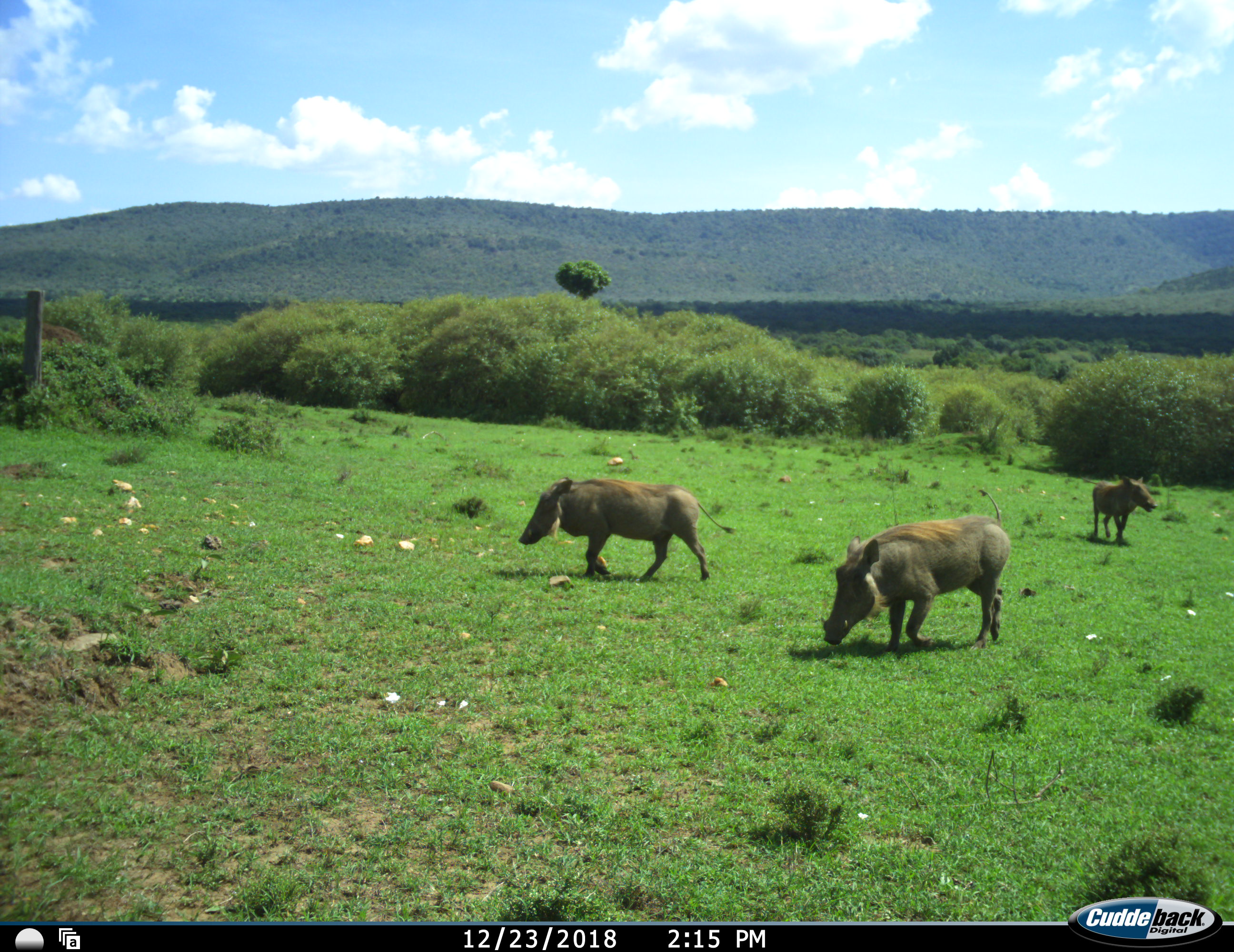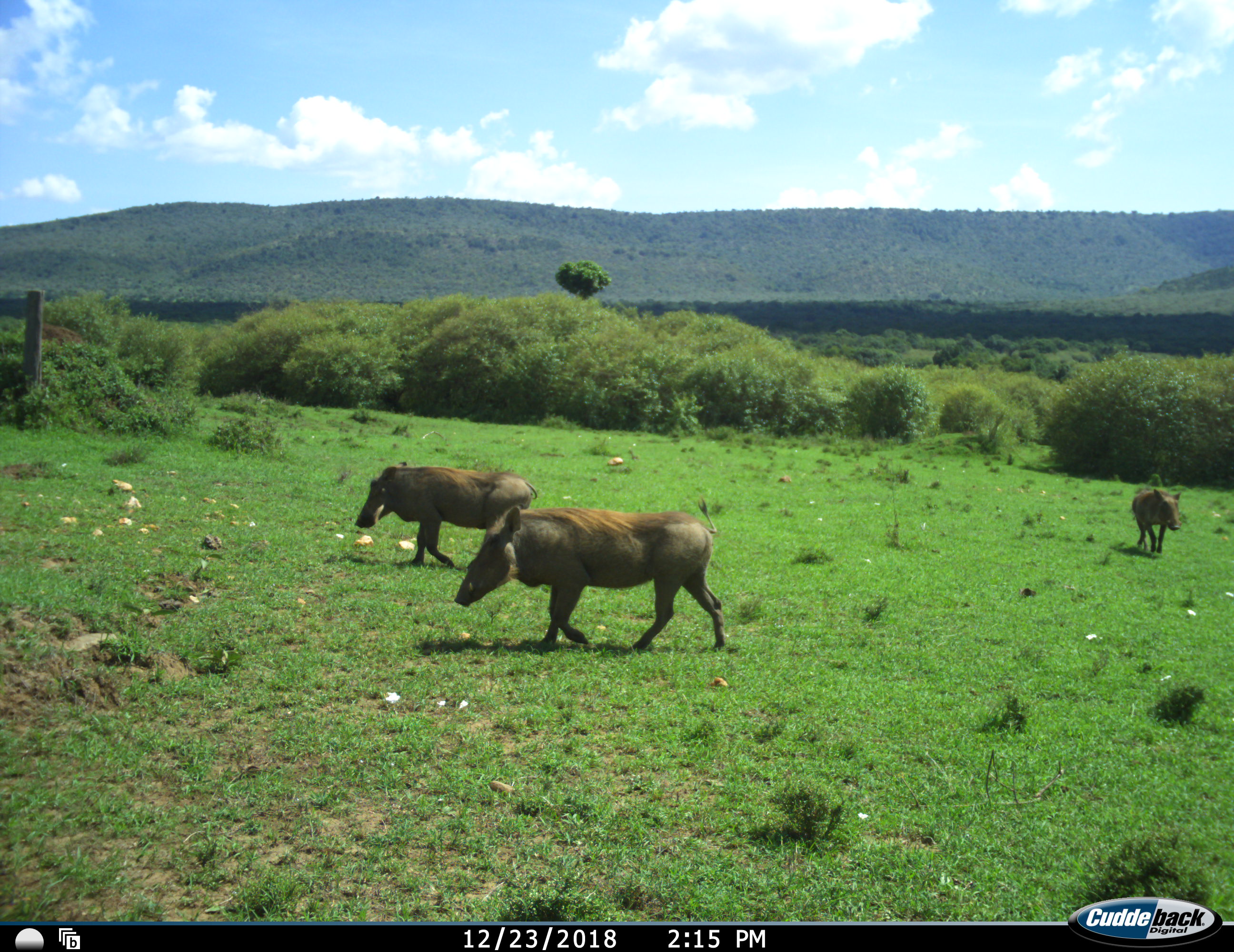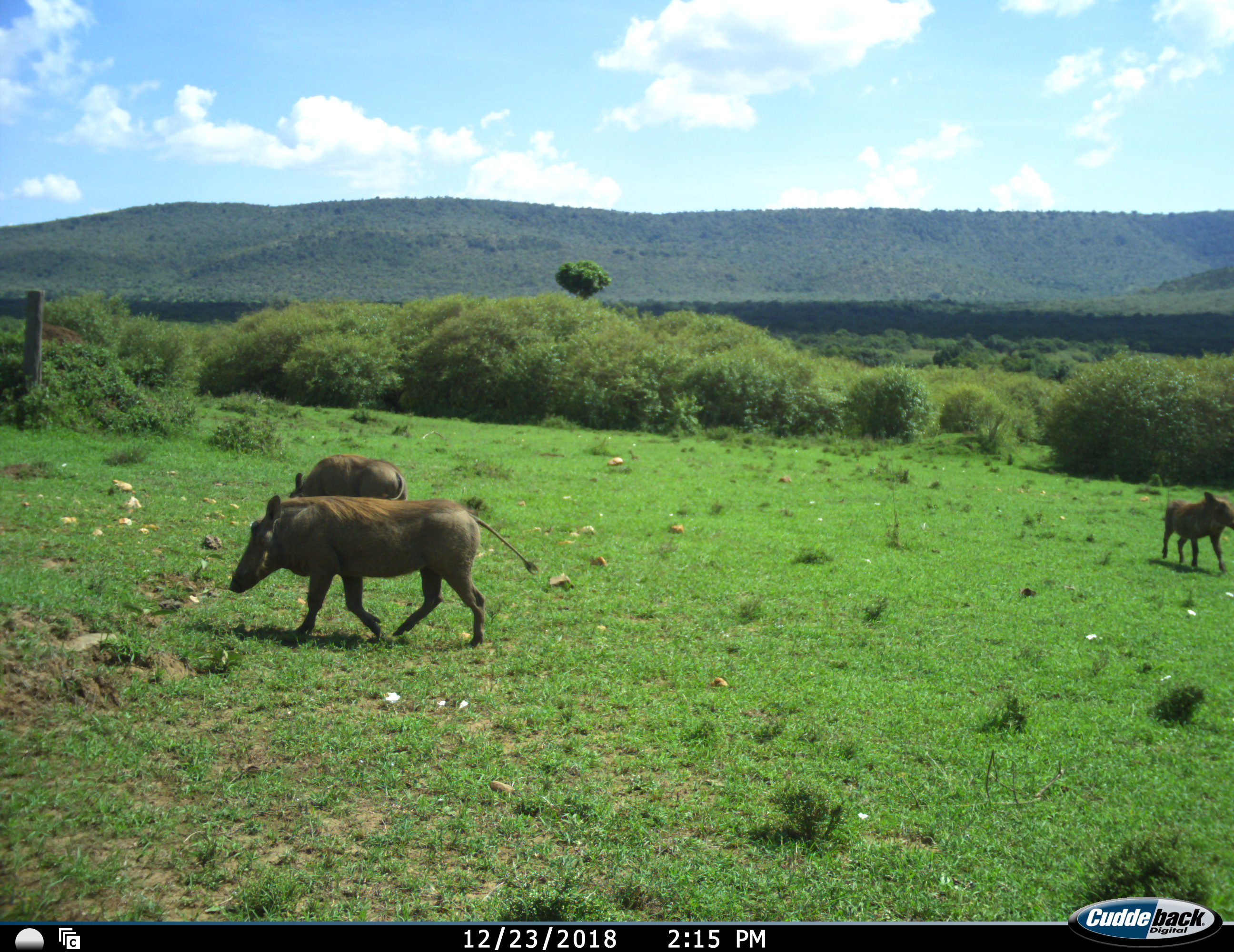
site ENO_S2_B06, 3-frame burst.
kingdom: Animalia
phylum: Chordata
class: Mammalia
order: Artiodactyla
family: Suidae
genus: Phacochoerus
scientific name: Phacochoerus africanus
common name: warthog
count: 3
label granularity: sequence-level